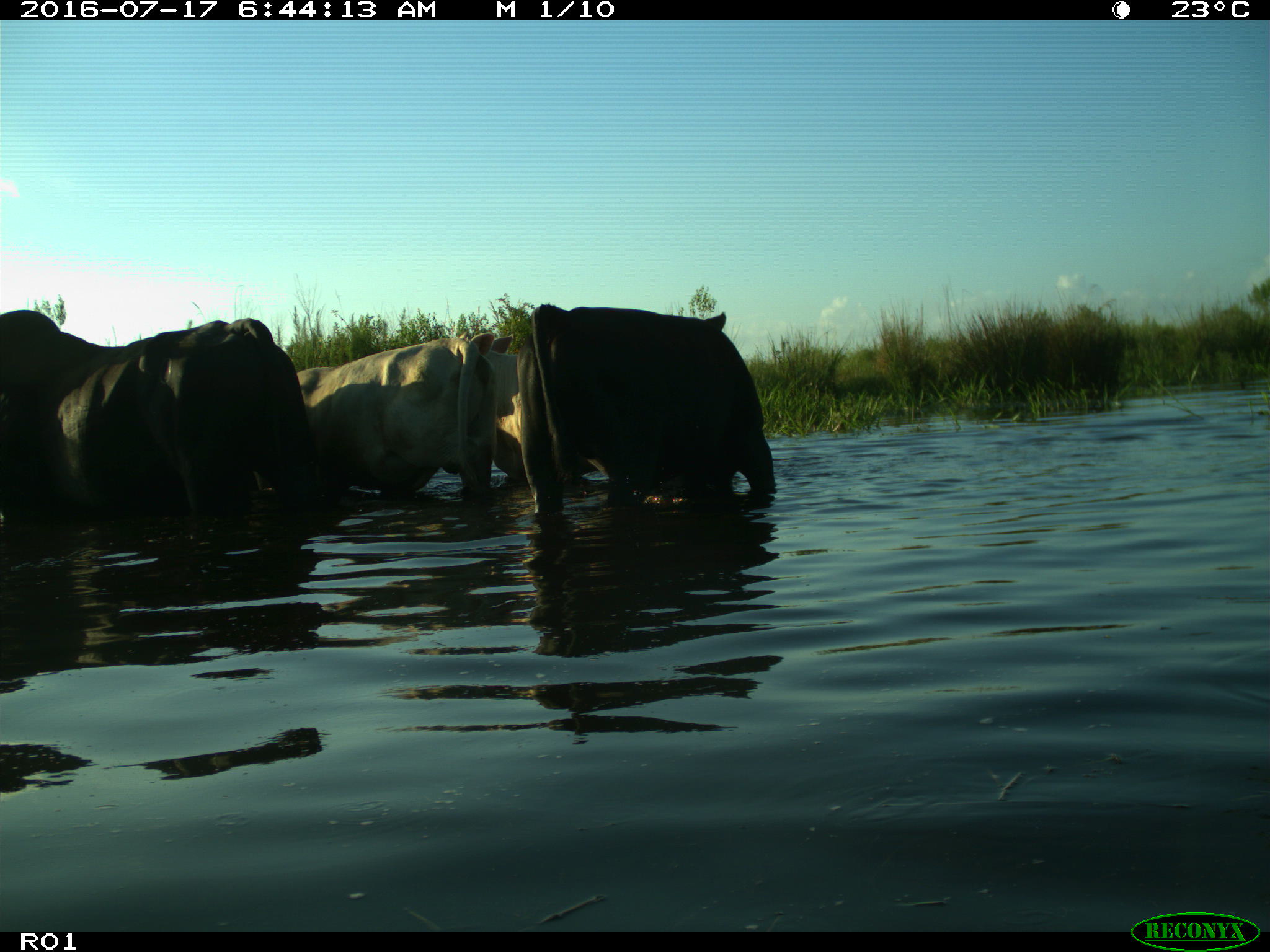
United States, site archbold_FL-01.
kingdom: Animalia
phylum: Chordata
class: Mammalia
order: Artiodactyla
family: Bovidae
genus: Bos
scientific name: Bos taurus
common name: domestic cow